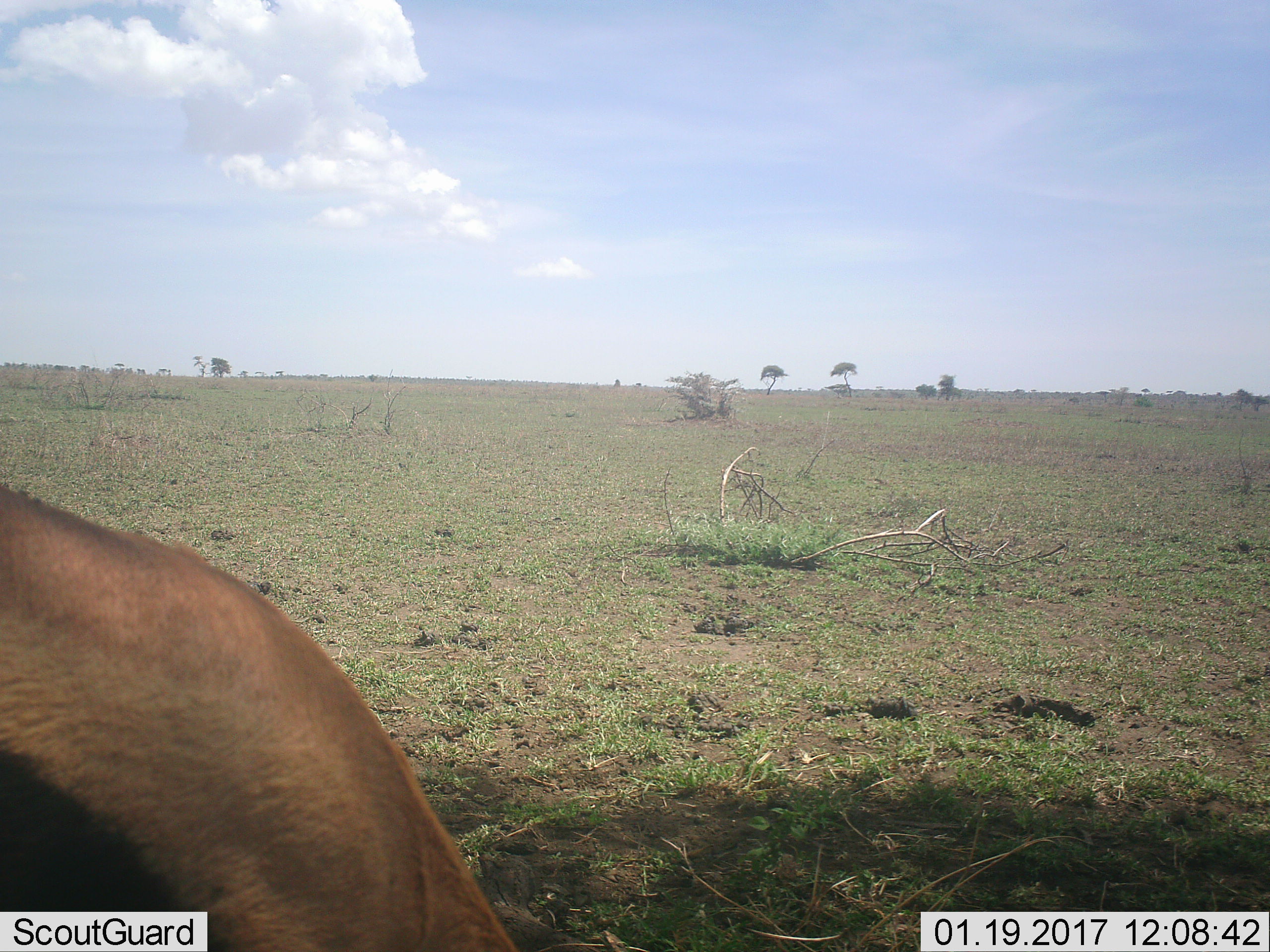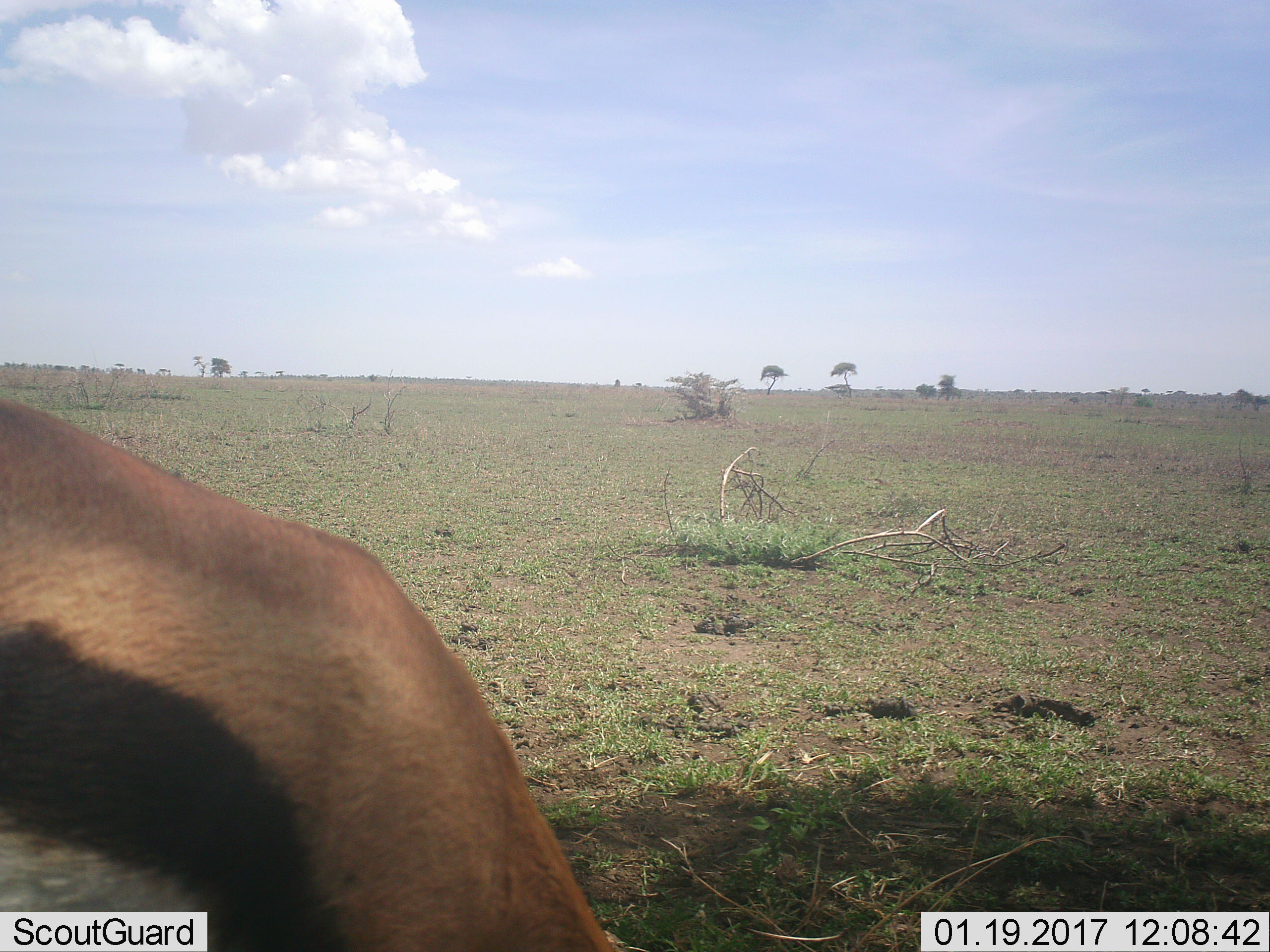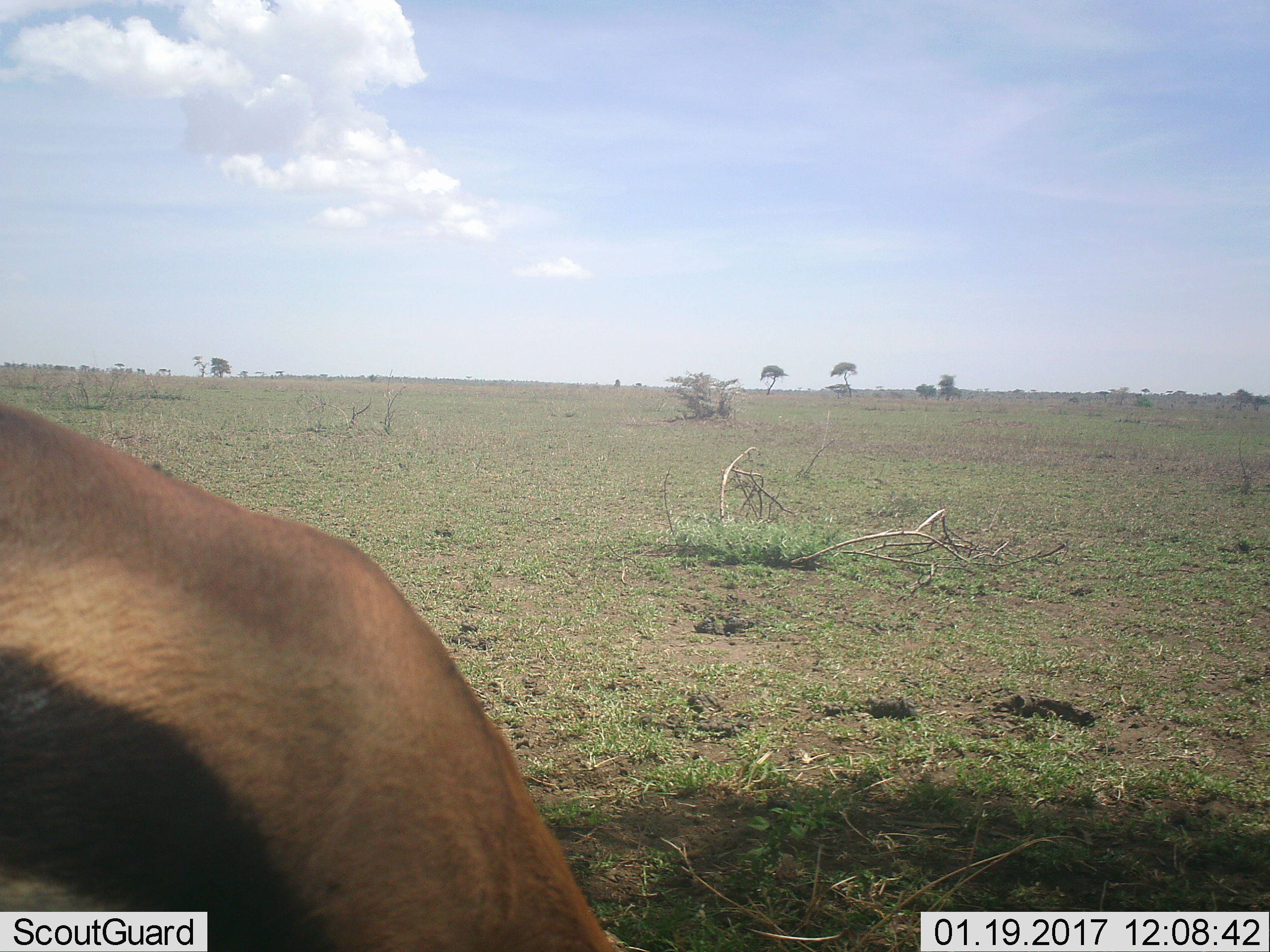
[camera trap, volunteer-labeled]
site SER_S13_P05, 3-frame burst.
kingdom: Animalia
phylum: Chordata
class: Mammalia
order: Artiodactyla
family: Bovidae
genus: Eudorcas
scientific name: Eudorcas thomsonii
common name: thomson's gazelle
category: gazellethomsons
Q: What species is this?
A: Gazellethomsons (thomson's gazelle) (Eudorcas thomsonii).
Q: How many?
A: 1.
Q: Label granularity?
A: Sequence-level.